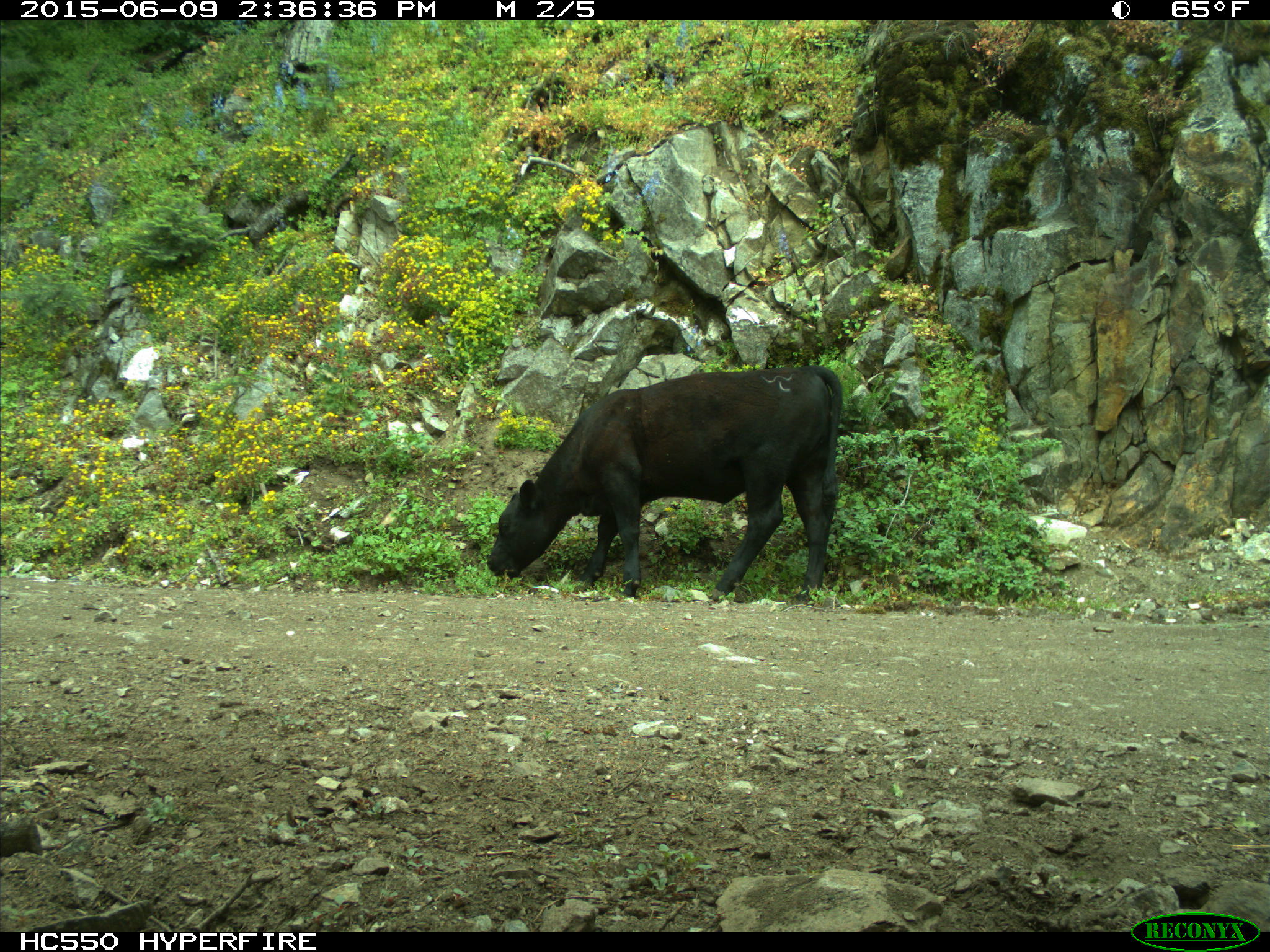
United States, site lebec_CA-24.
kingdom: Animalia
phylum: Chordata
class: Mammalia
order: Artiodactyla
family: Bovidae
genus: Bos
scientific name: Bos taurus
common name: domestic cow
Bos taurus (domestic cow).